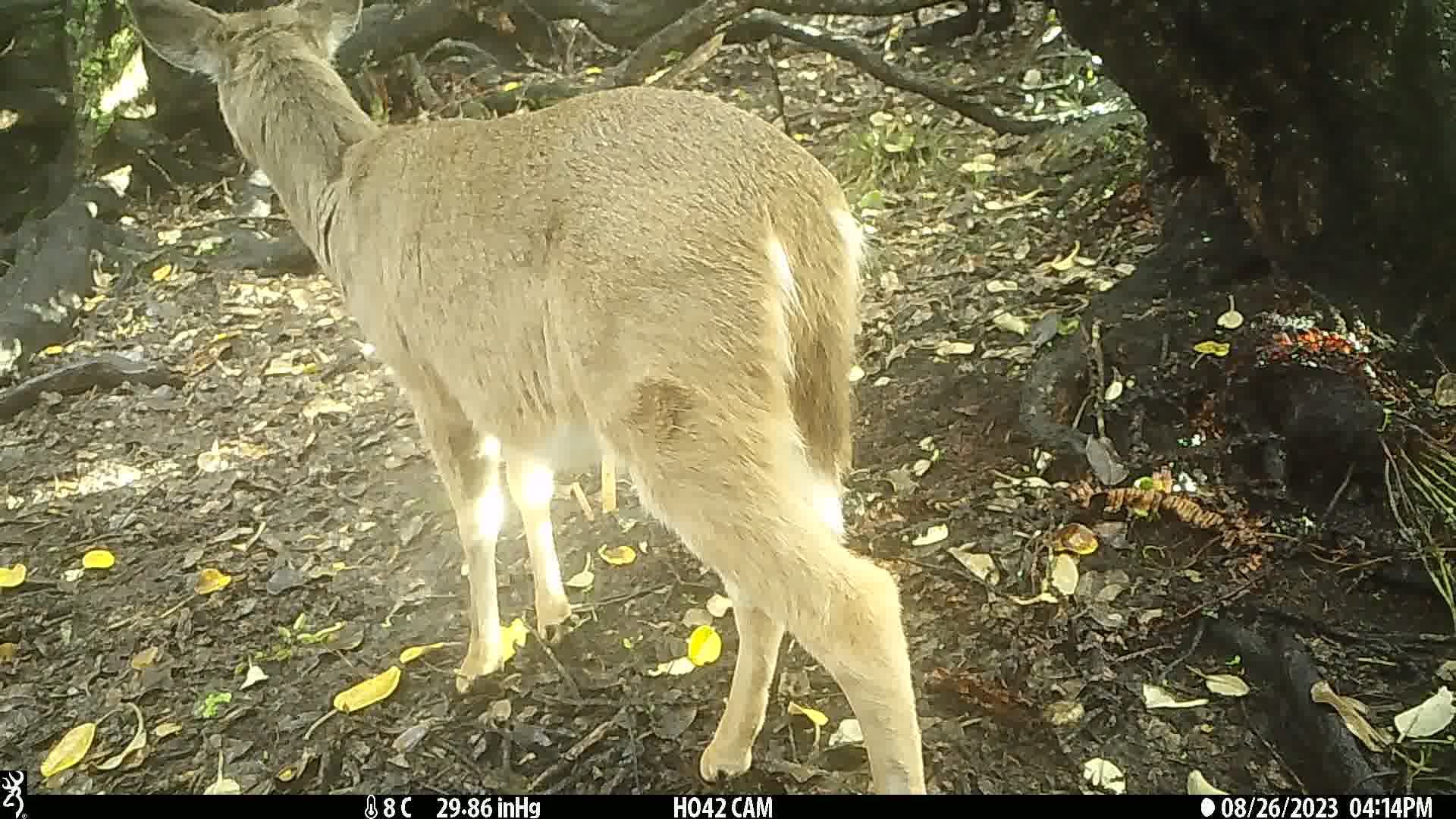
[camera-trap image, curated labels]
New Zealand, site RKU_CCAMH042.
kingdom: Animalia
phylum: Chordata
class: Mammalia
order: Artiodactyla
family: Cervidae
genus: Odocoileus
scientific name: Odocoileus virginianus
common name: white-tailed deer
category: white tailed deer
White tailed deer (white-tailed deer) (Odocoileus virginianus).